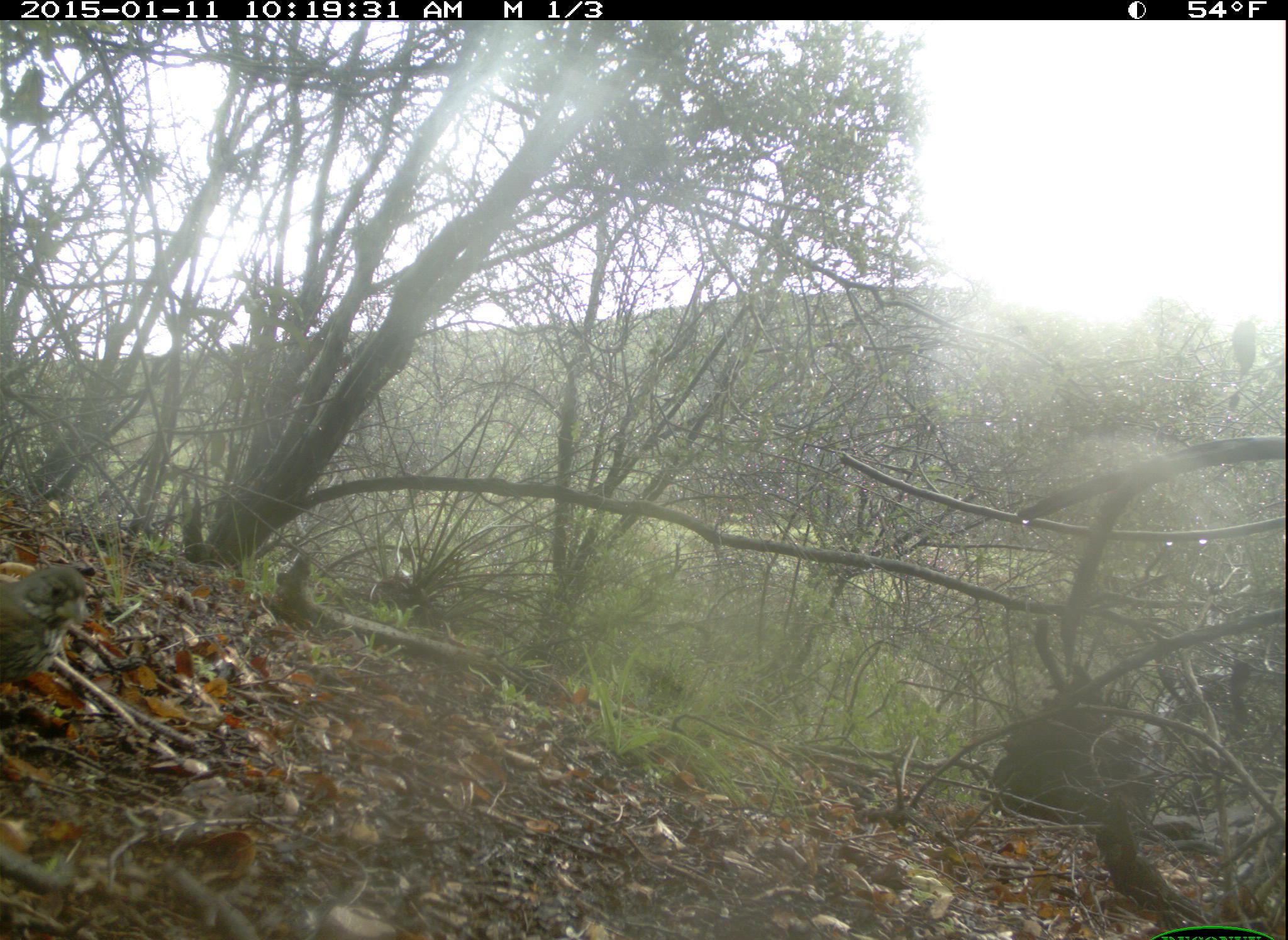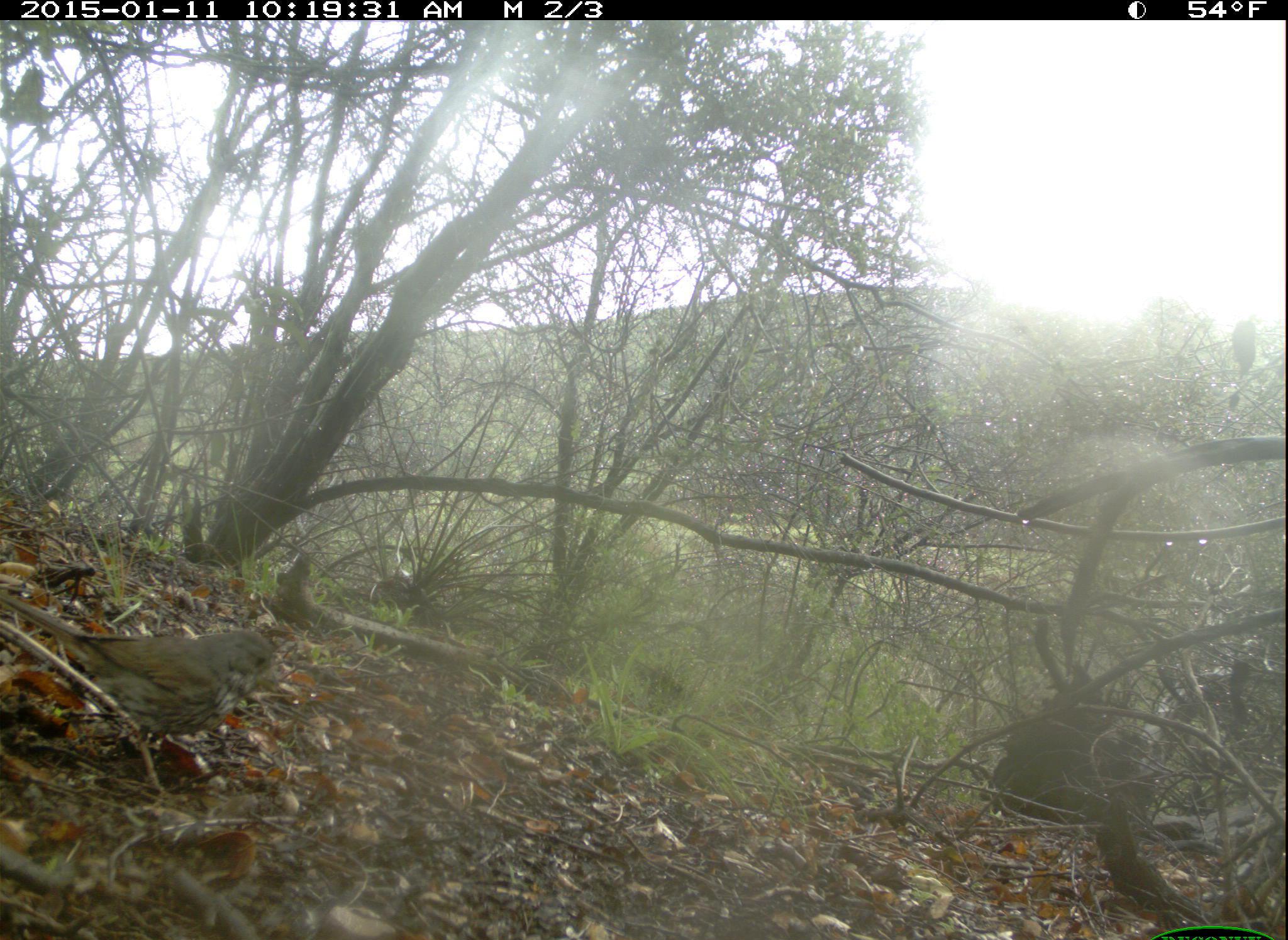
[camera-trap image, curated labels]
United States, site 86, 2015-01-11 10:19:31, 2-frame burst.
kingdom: Animalia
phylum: Chordata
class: Aves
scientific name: Aves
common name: bird